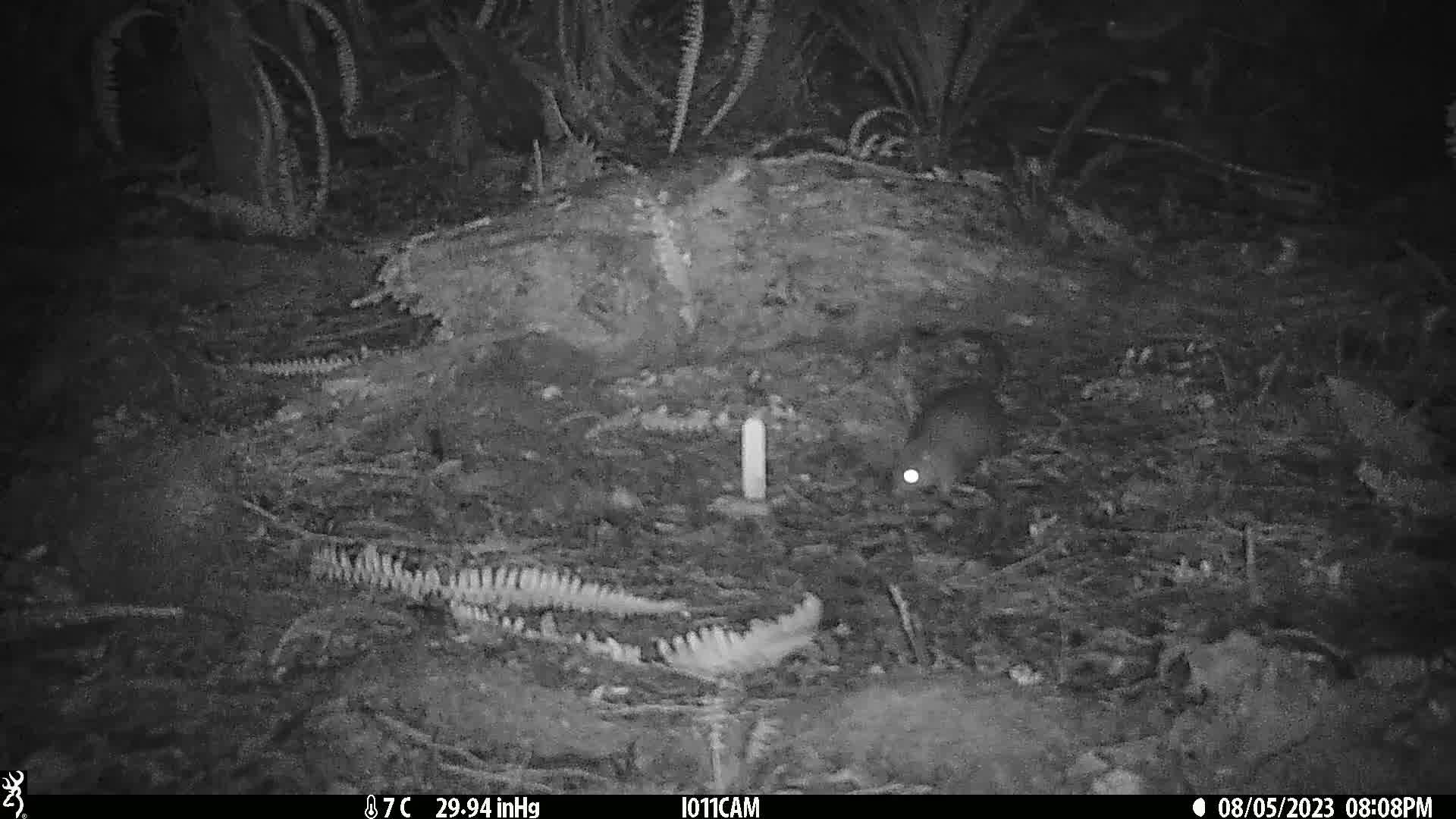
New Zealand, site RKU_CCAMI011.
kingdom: Animalia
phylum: Chordata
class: Mammalia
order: Rodentia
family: Muridae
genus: Rattus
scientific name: Rattus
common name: rat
Rat (Rattus).